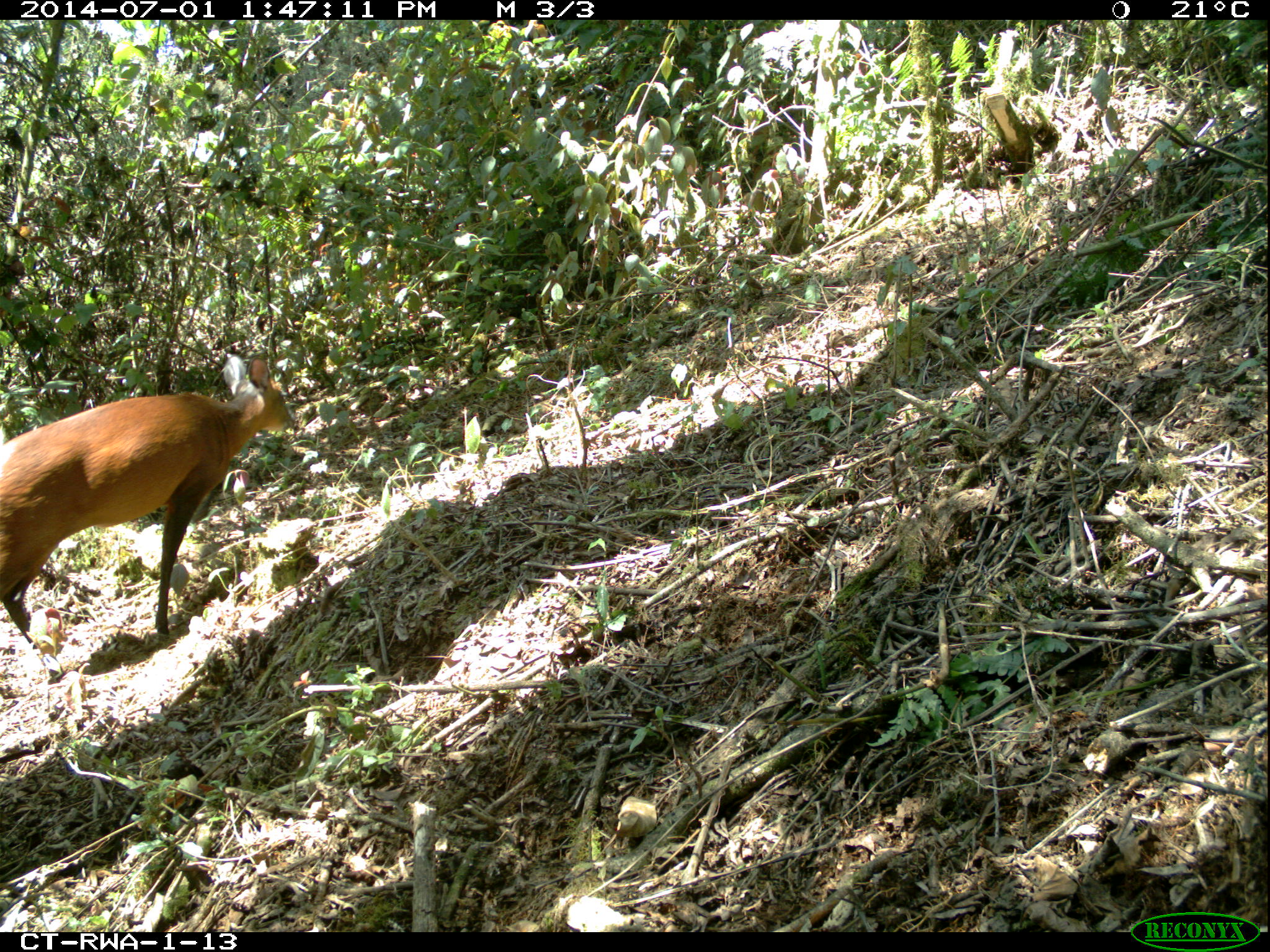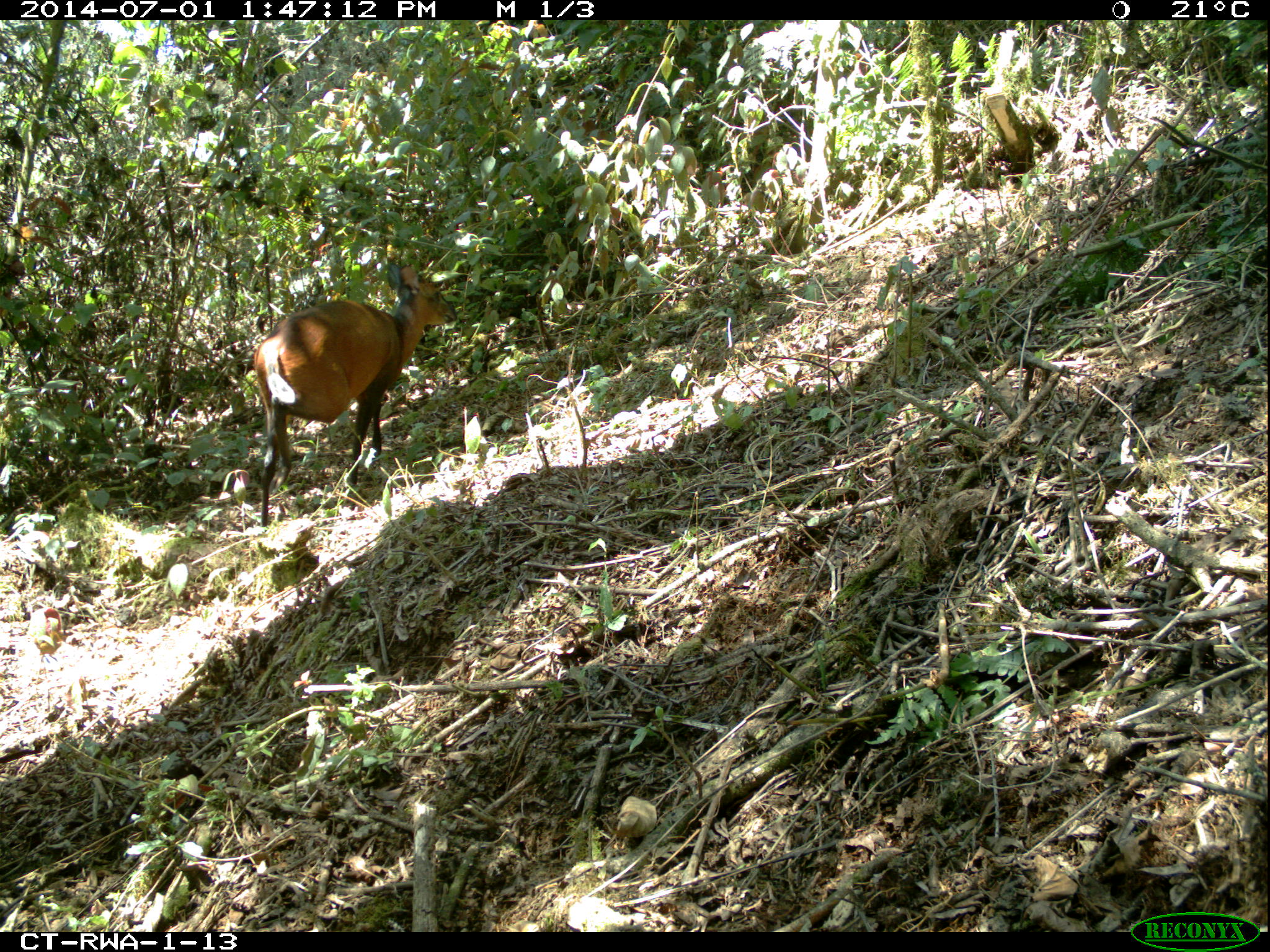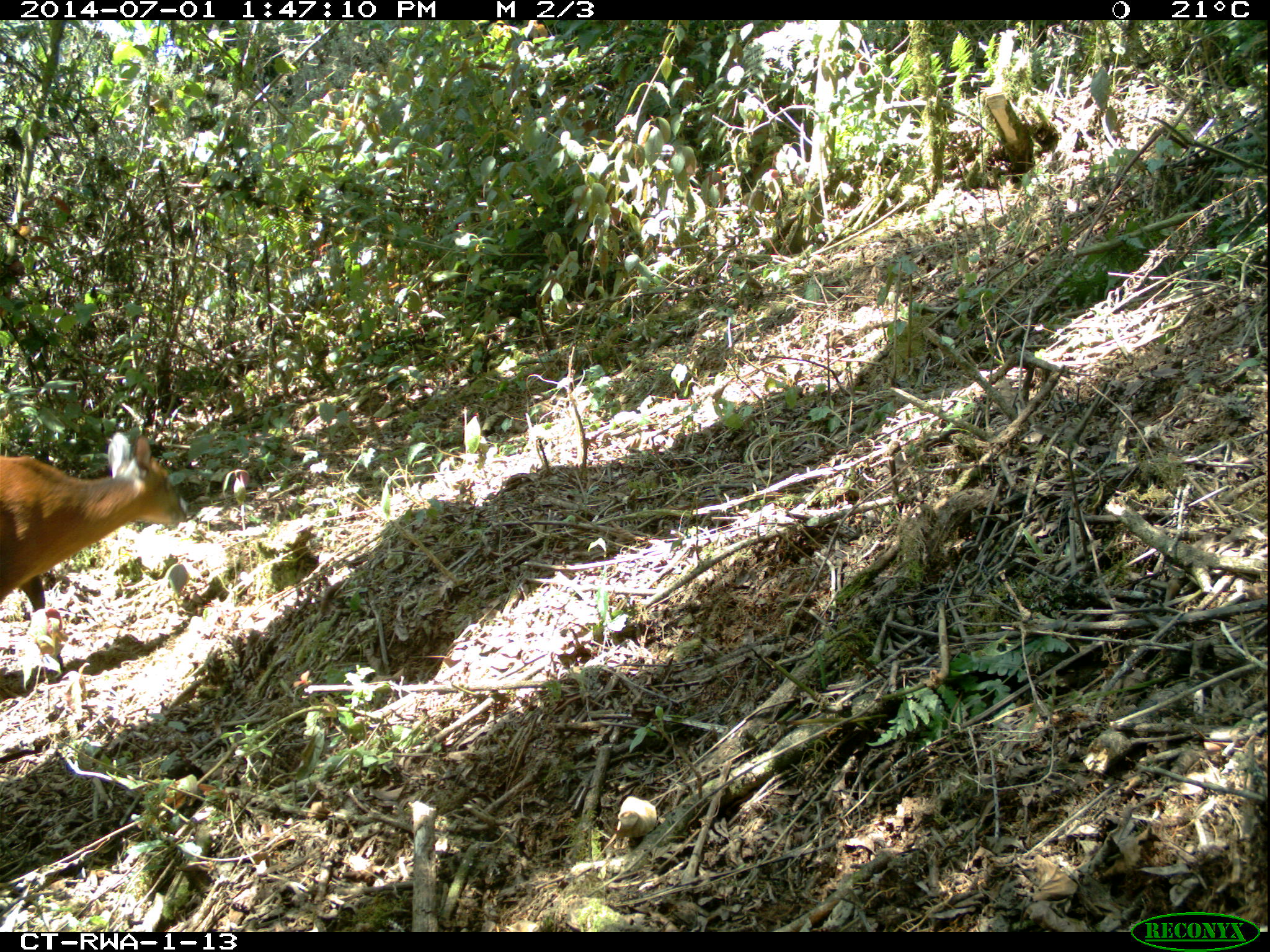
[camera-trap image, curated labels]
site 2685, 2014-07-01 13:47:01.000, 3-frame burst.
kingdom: Animalia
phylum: Chordata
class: Mammalia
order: Artiodactyla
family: Bovidae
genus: Cephalophus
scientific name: Cephalophus nigrifrons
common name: black-fronted duiker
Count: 1.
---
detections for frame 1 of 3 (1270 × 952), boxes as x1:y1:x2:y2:
cephalophus nigrifrons: 0:353:299:675; 615:795:657:838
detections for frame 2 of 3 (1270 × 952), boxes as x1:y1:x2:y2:
cephalophus nigrifrons: 254:260:458:527; 615:795:658:841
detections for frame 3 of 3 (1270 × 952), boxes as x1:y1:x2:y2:
cephalophus nigrifrons: 0:432:186:679